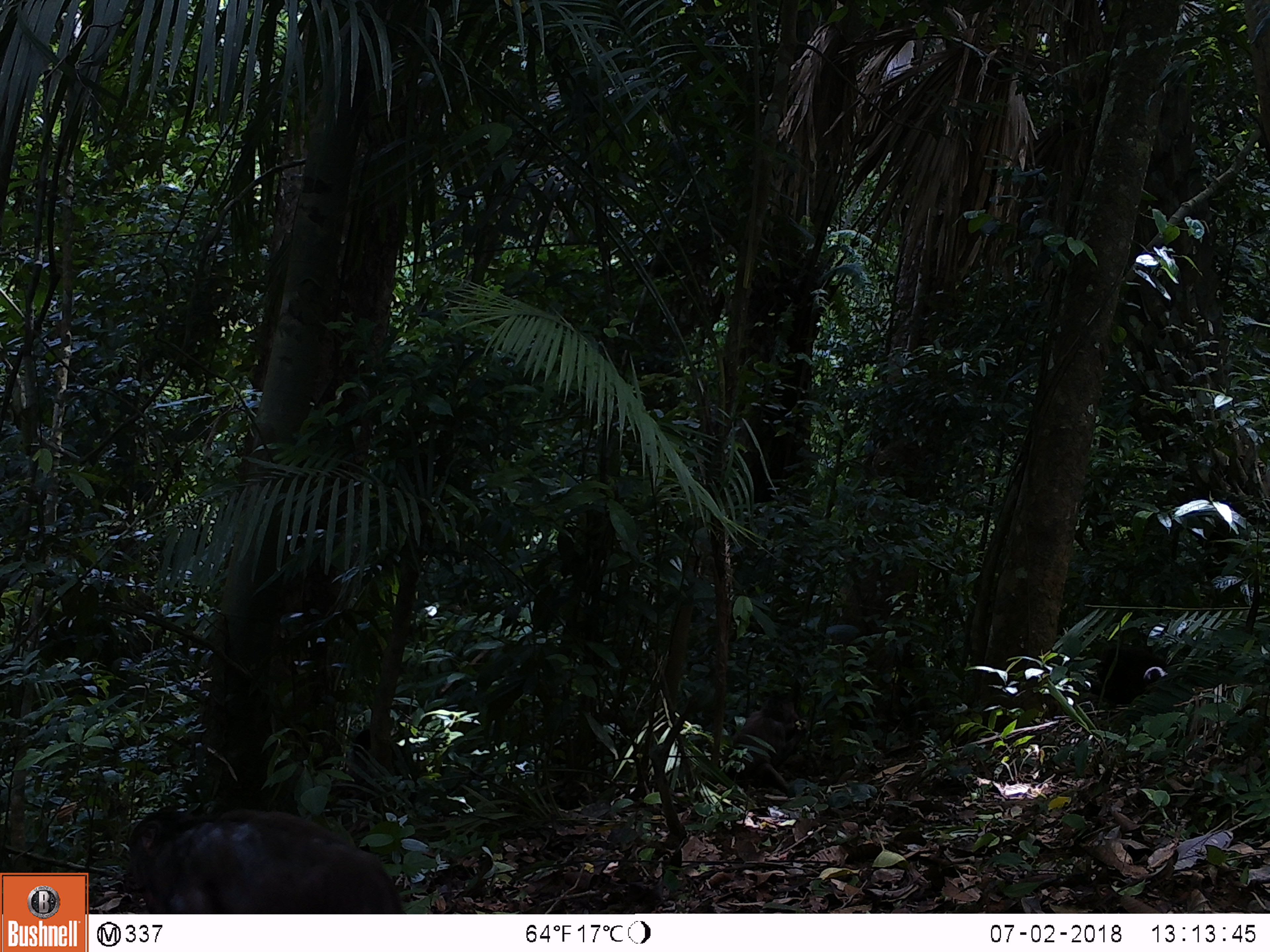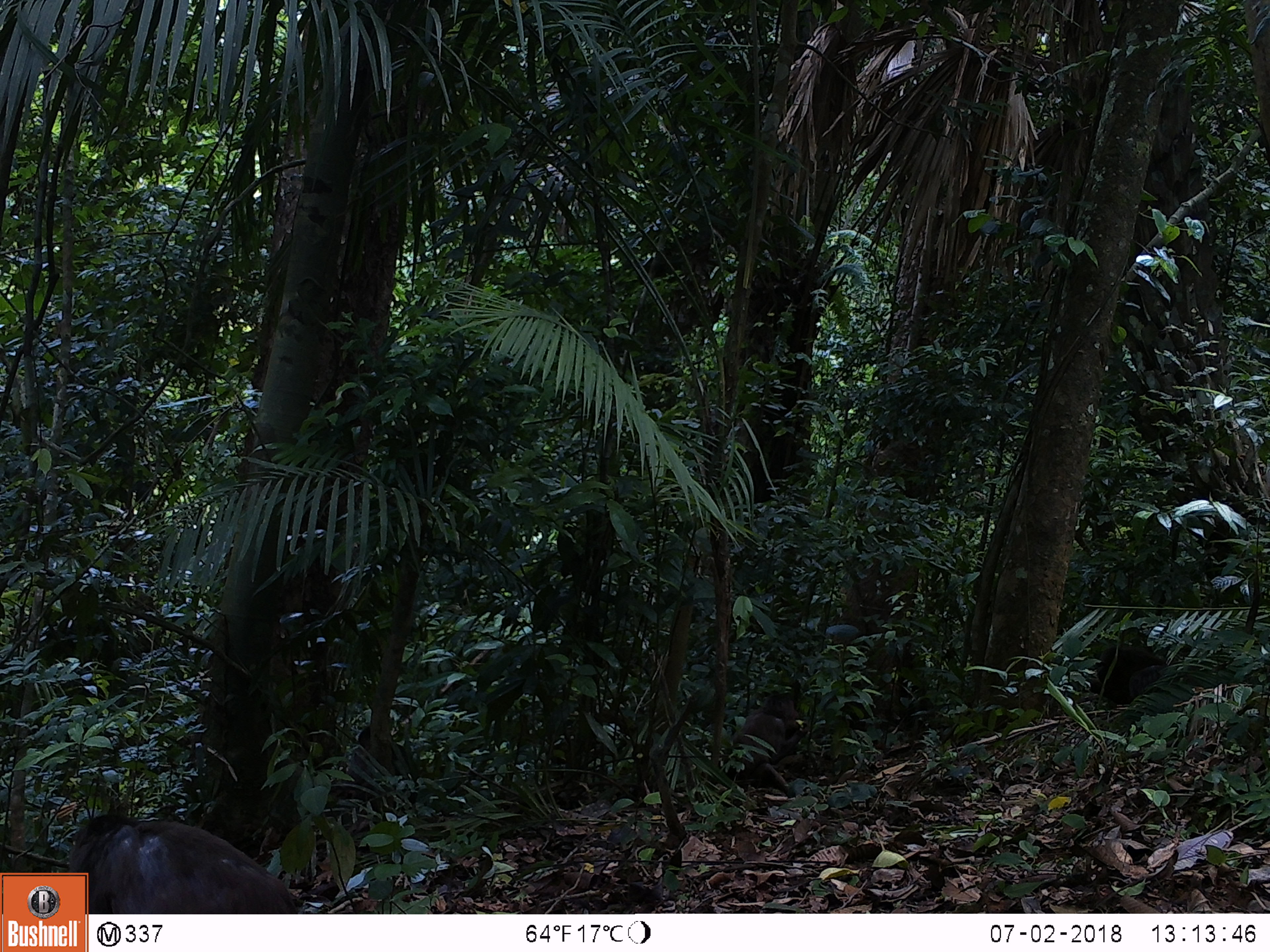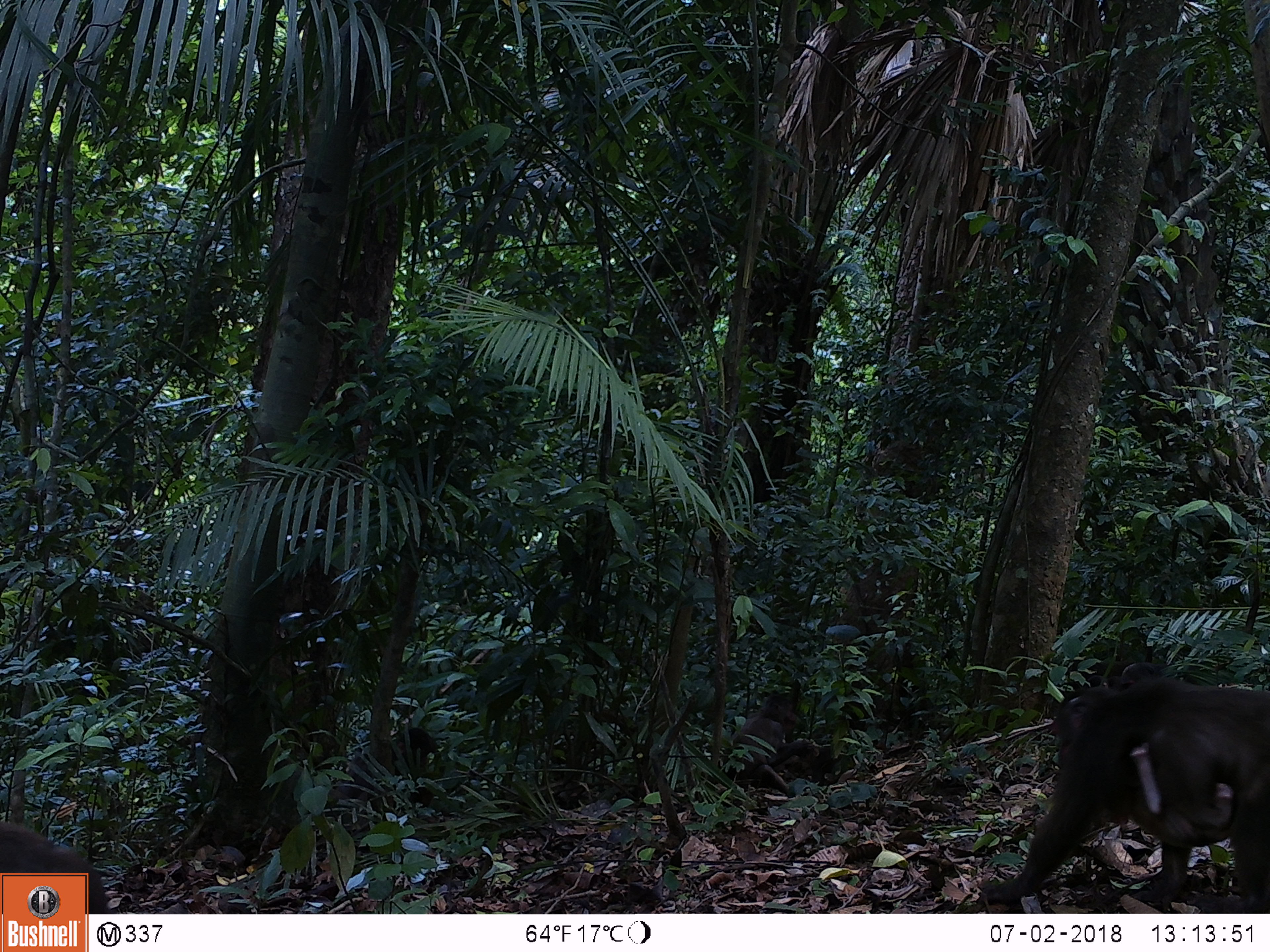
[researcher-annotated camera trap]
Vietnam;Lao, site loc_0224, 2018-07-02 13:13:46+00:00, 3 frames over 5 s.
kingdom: Animalia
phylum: Chordata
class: Mammalia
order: Primates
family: Cercopithecidae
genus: Macaca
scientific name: Macaca arctoides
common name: stump-tailed macaque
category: stump tailed macaque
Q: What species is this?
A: Stump tailed macaque (stump-tailed macaque) (Macaca arctoides).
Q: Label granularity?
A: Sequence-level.